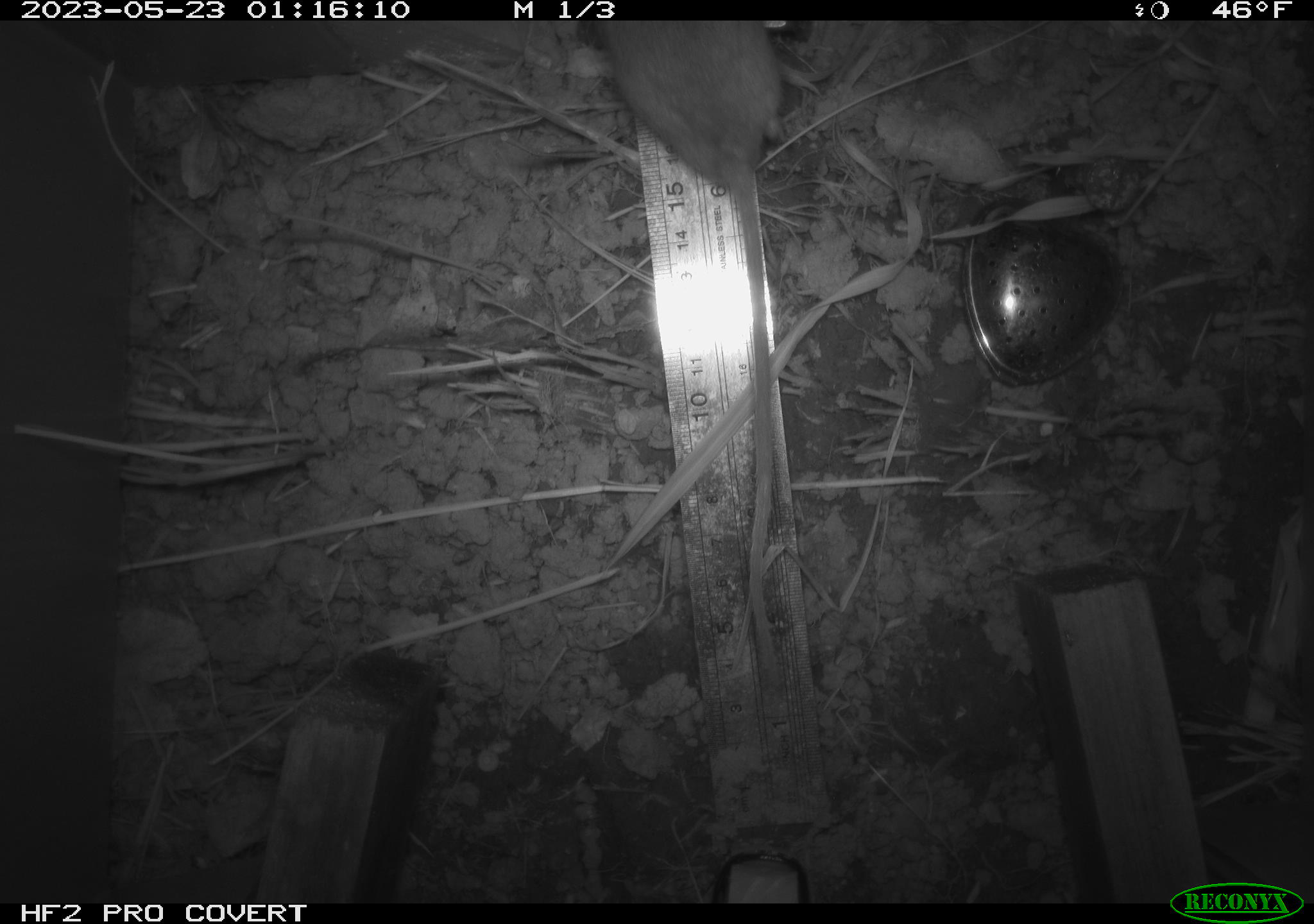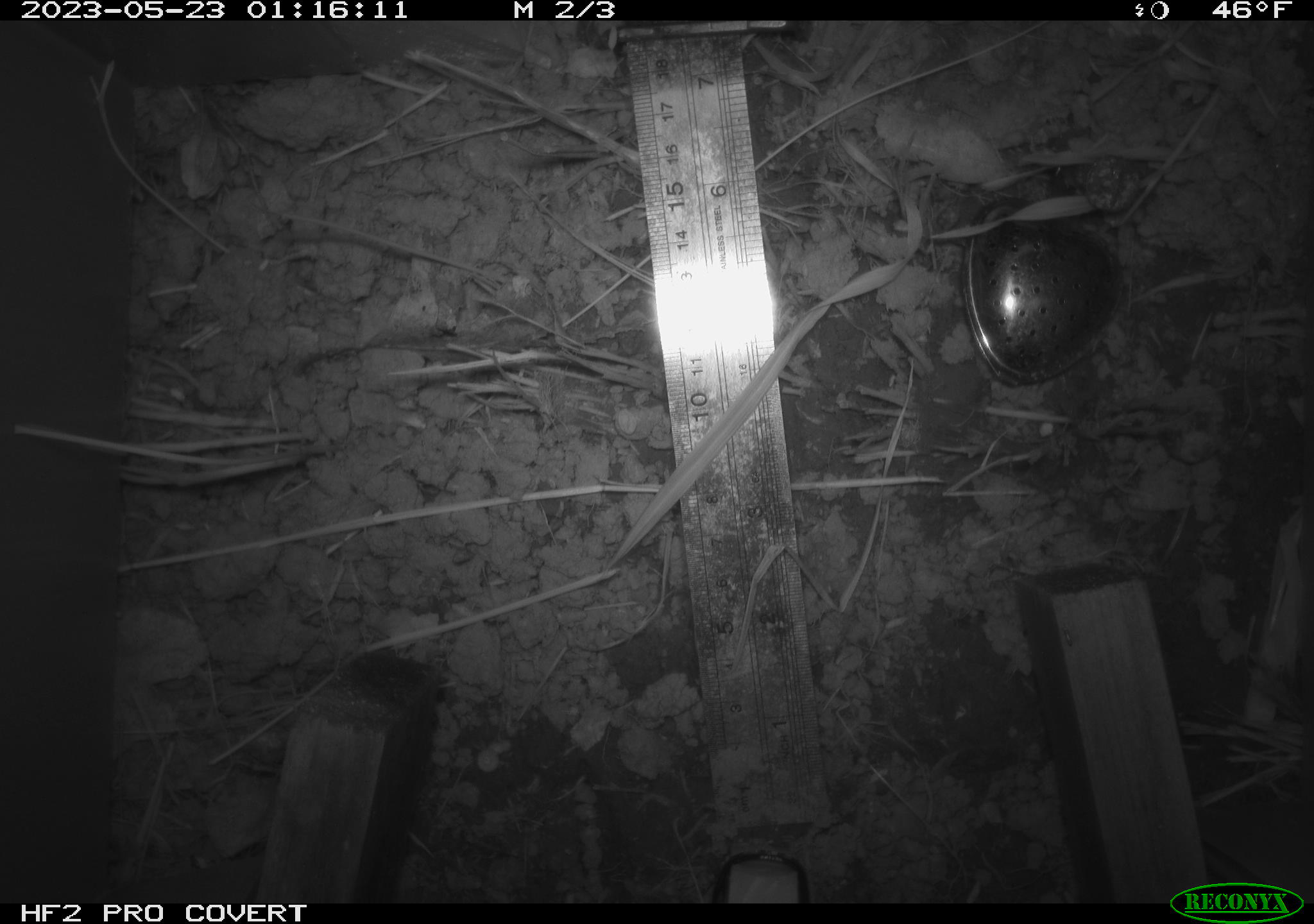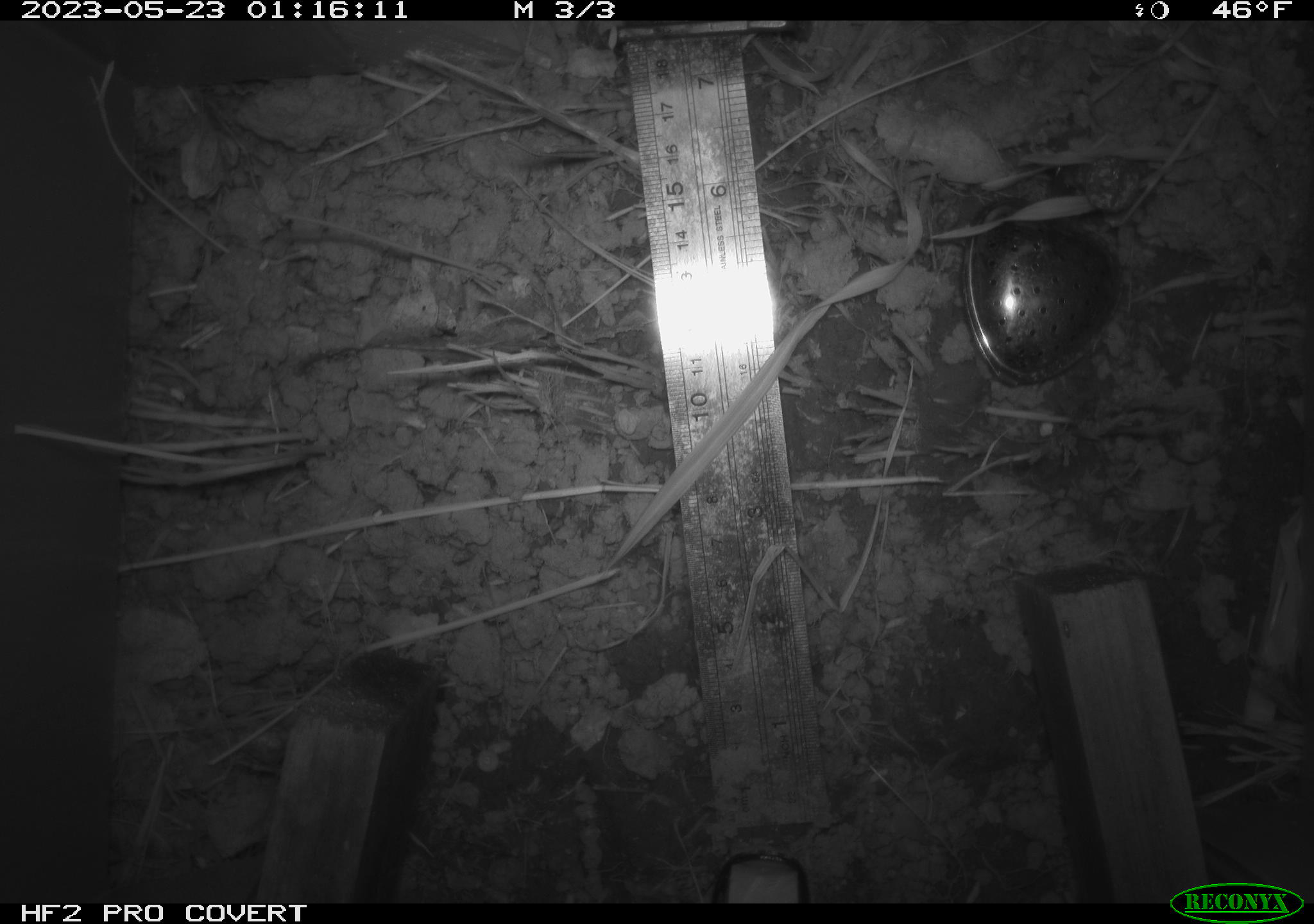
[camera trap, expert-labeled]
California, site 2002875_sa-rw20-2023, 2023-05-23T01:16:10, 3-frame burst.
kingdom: Animalia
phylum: Chordata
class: Mammalia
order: Rodentia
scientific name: Rodentia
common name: rodent